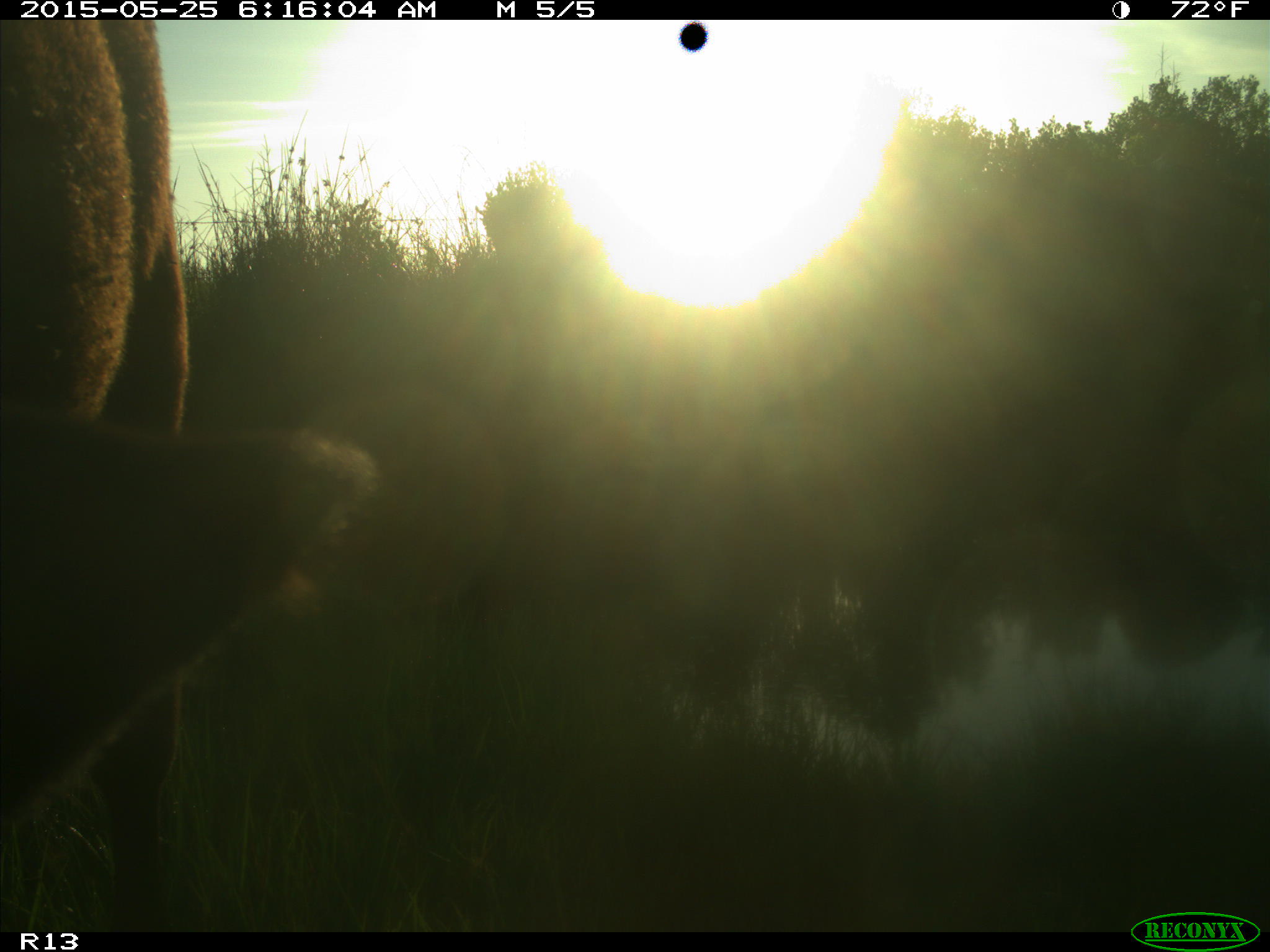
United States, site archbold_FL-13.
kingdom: Animalia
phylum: Chordata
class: Mammalia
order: Artiodactyla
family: Bovidae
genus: Bos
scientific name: Bos taurus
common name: domestic cow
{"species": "Bos taurus (domestic cow)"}